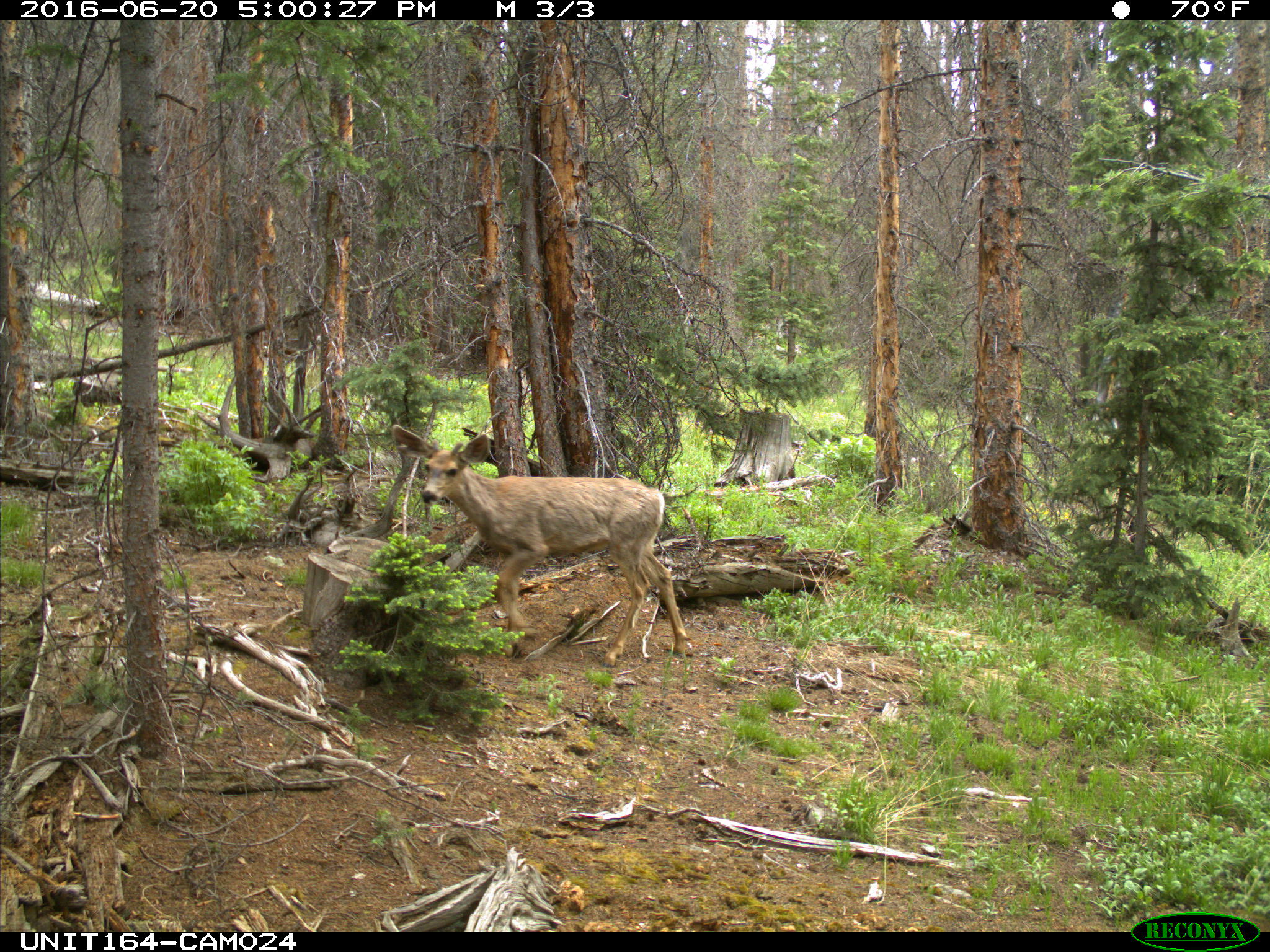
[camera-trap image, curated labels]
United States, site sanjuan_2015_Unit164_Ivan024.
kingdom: Animalia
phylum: Chordata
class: Mammalia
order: Artiodactyla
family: Cervidae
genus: Odocoileus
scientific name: Odocoileus hemionus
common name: mule deer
Odocoileus hemionus (mule deer).